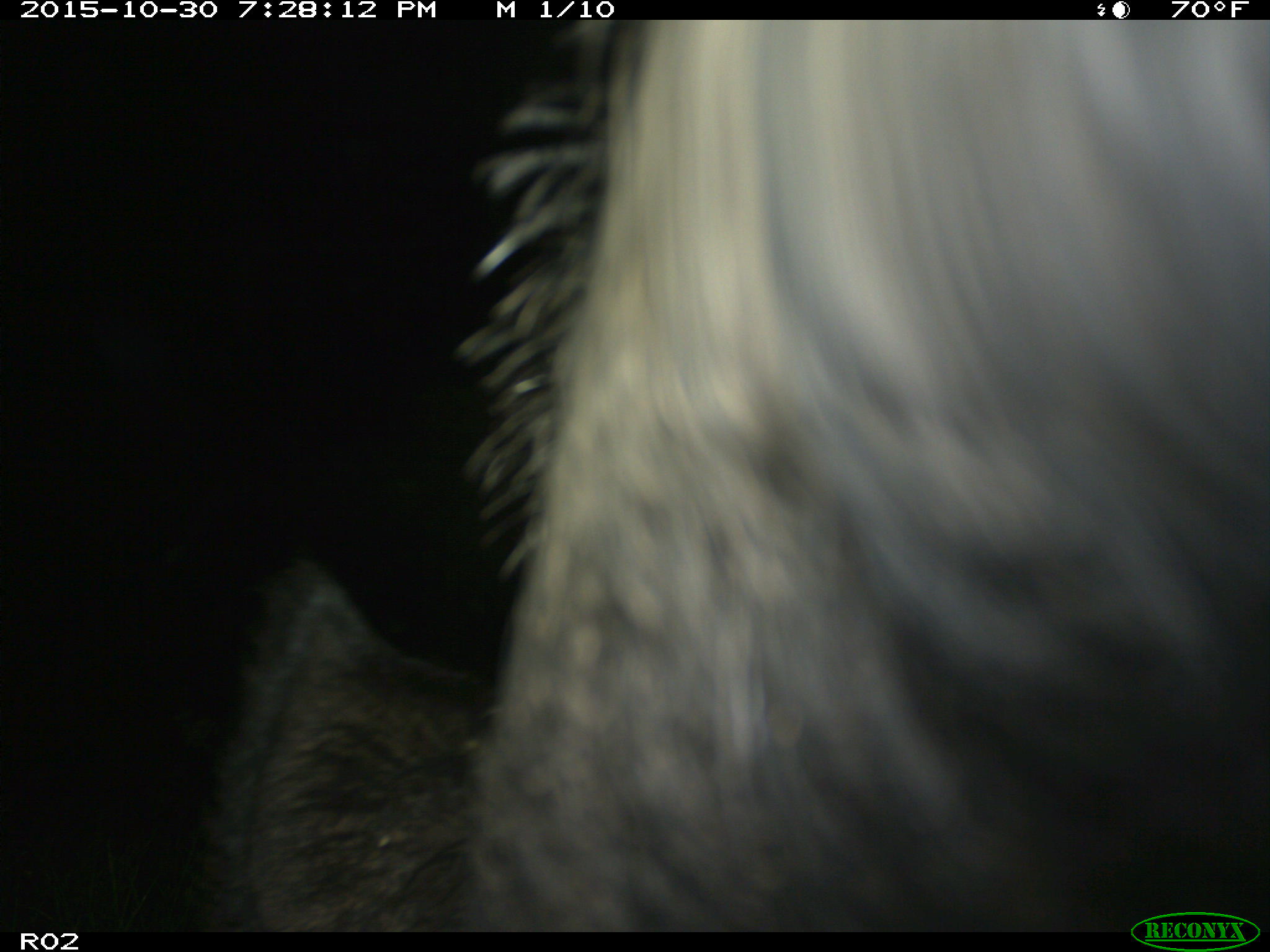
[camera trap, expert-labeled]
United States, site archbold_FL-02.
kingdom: Animalia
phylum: Chordata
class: Mammalia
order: Artiodactyla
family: Suidae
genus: Sus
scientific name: Sus scrofa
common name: wild boar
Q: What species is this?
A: Sus scrofa (wild boar).